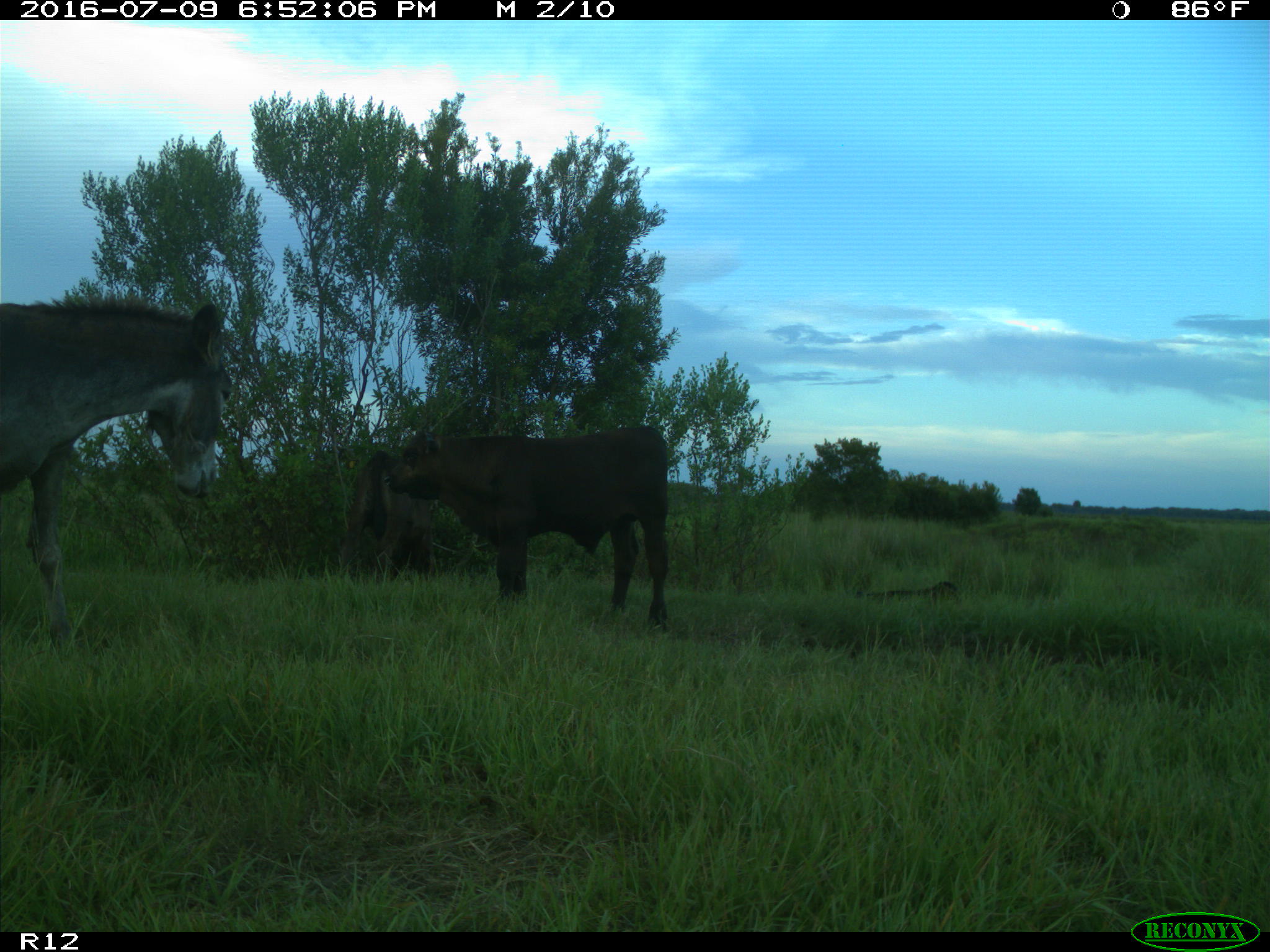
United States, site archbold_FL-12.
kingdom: Animalia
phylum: Chordata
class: Mammalia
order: Artiodactyla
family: Bovidae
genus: Bos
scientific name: Bos taurus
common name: domestic cow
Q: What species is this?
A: Bos taurus (domestic cow).